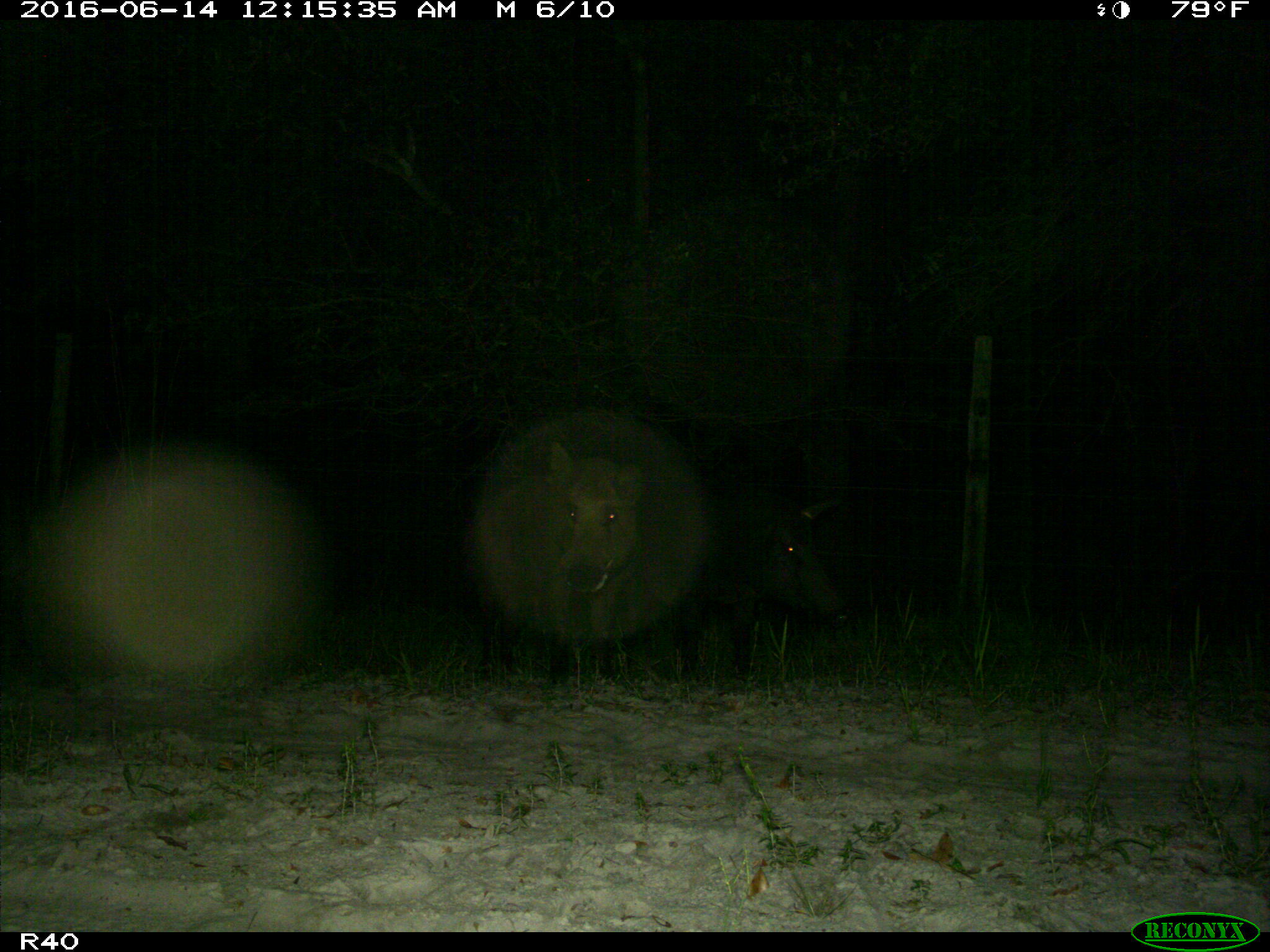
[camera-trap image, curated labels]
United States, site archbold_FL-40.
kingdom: Animalia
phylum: Chordata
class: Mammalia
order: Artiodactyla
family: Suidae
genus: Sus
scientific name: Sus scrofa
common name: wild boar